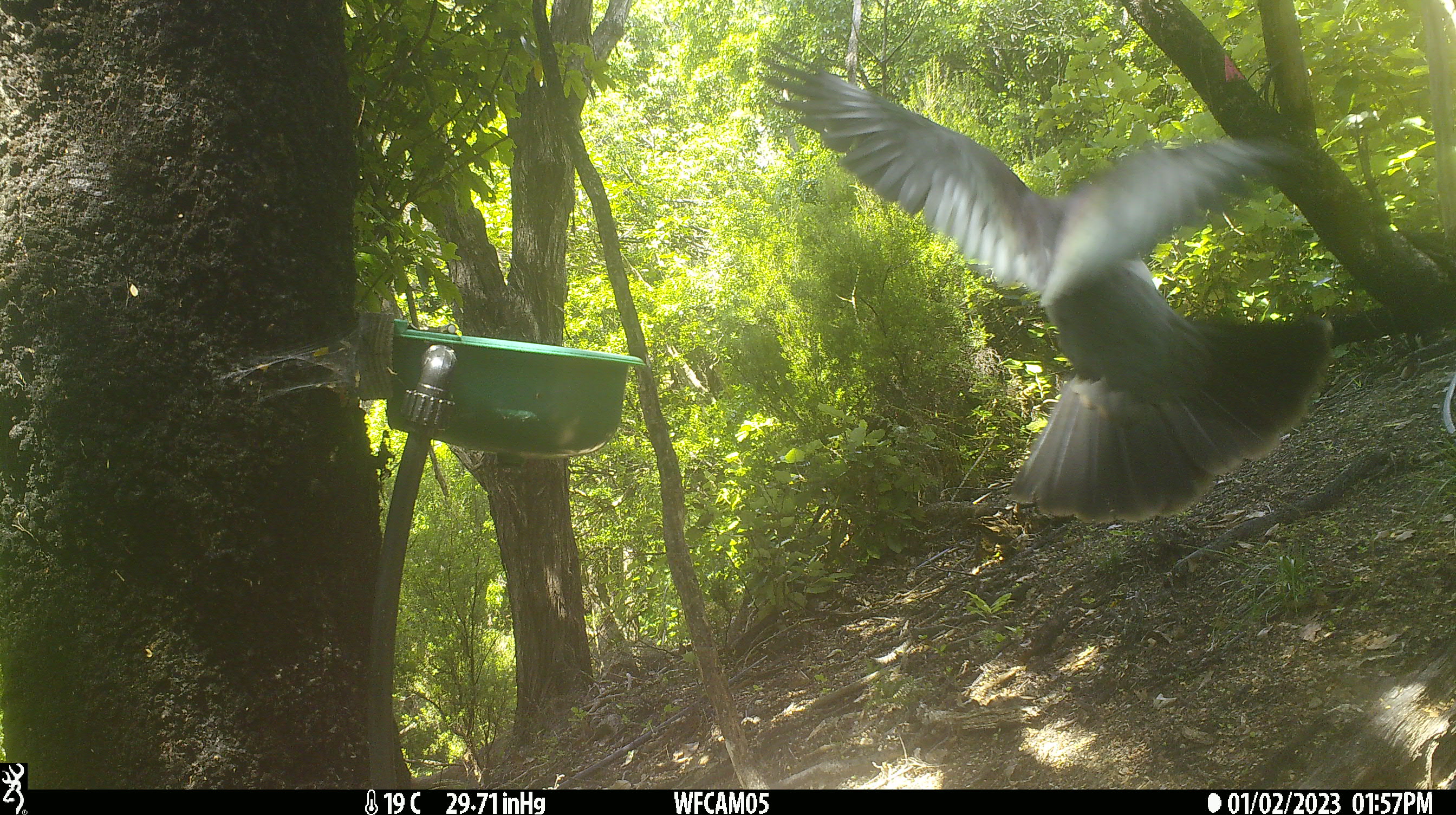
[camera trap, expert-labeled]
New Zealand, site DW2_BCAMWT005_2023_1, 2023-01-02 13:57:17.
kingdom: Animalia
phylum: Chordata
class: Aves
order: Columbiformes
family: Columbidae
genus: Hemiphaga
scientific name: Hemiphaga novaeseelandiae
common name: new zealand pigeon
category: kereru